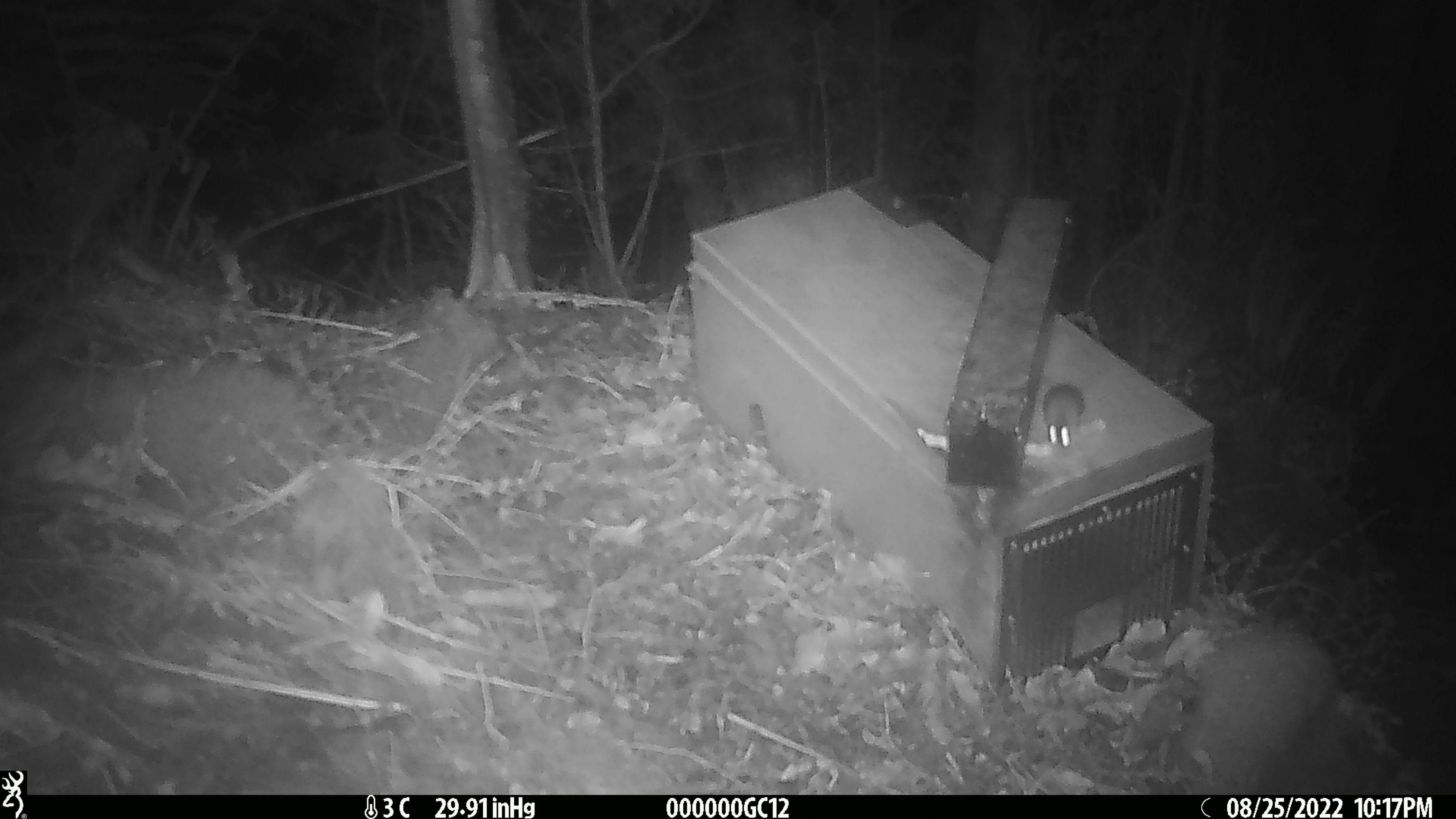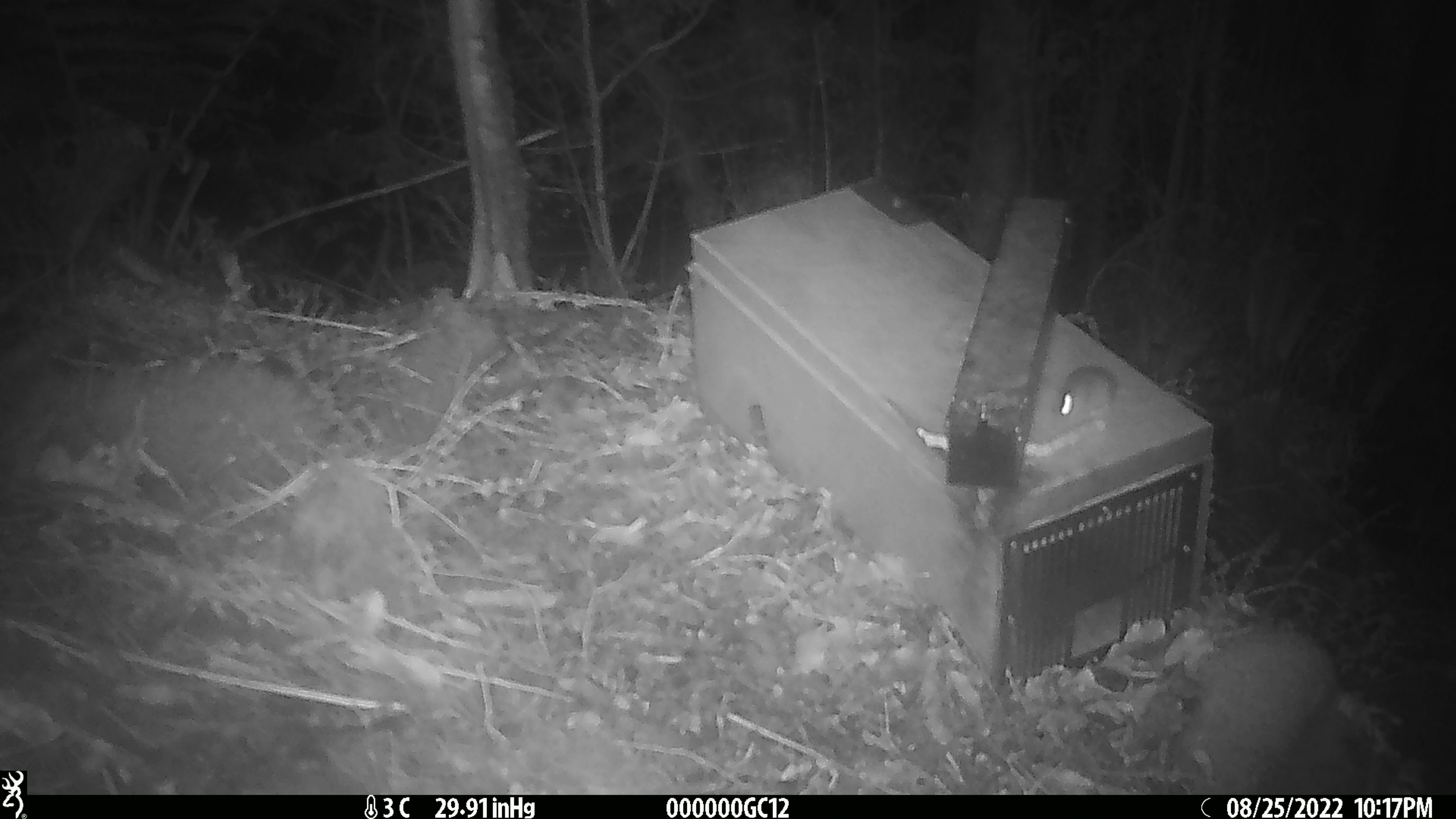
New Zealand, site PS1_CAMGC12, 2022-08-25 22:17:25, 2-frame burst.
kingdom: Animalia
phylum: Chordata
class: Mammalia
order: Rodentia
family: Muridae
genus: Mus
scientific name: Mus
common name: mouse